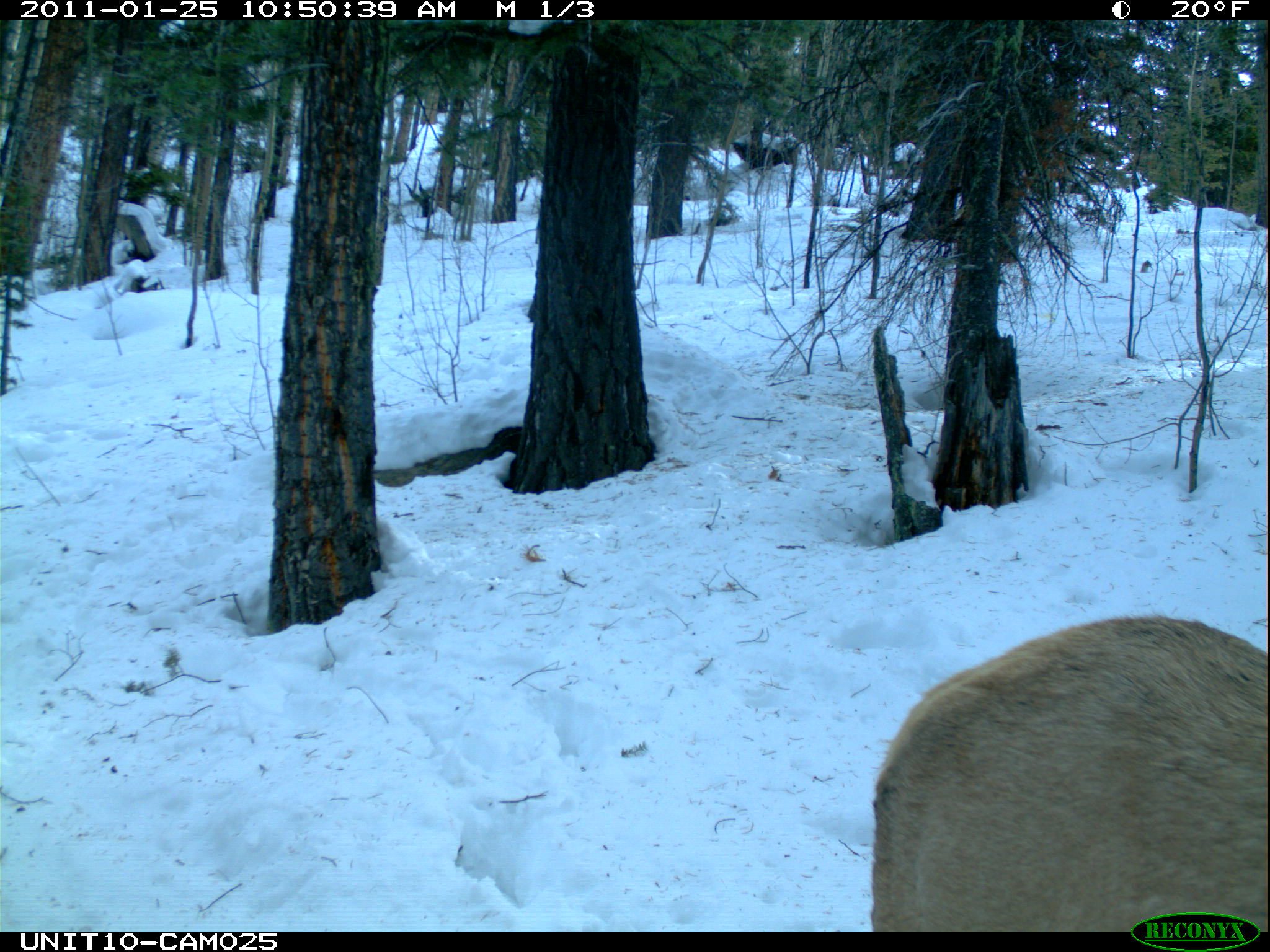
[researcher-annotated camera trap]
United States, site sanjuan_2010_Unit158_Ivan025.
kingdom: Animalia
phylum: Chordata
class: Mammalia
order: Artiodactyla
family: Cervidae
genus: Cervus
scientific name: Cervus elaphus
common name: red deer